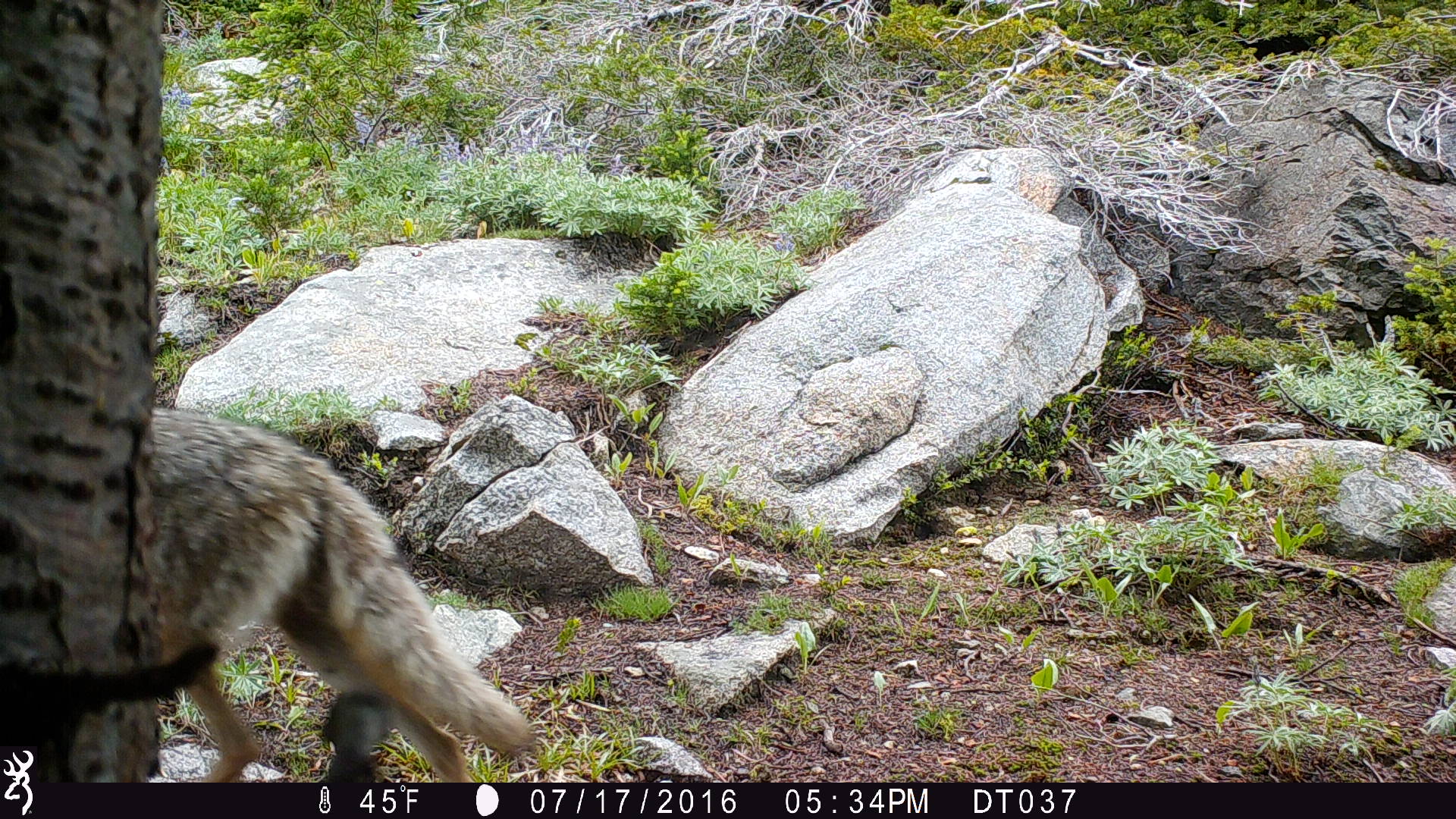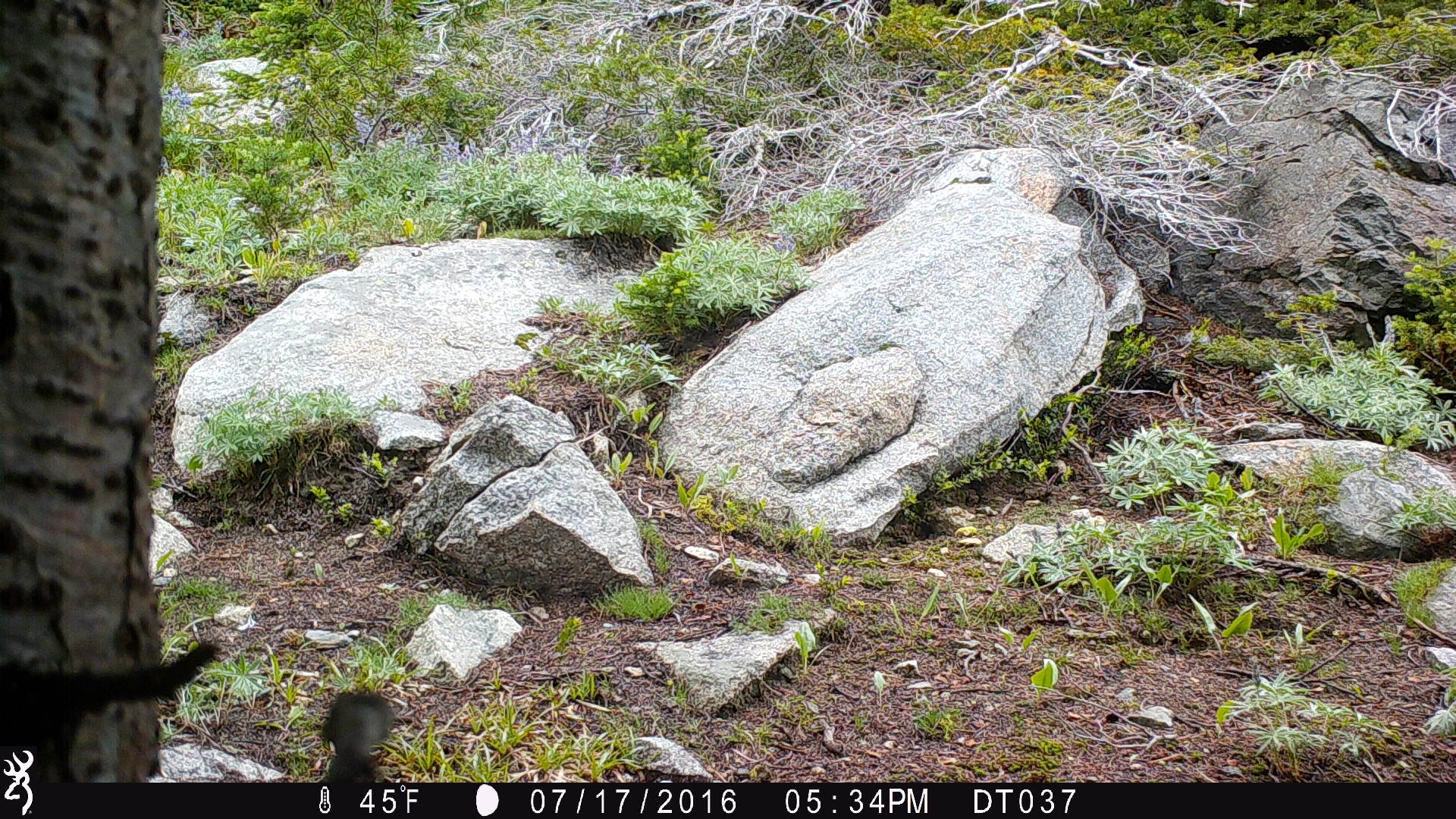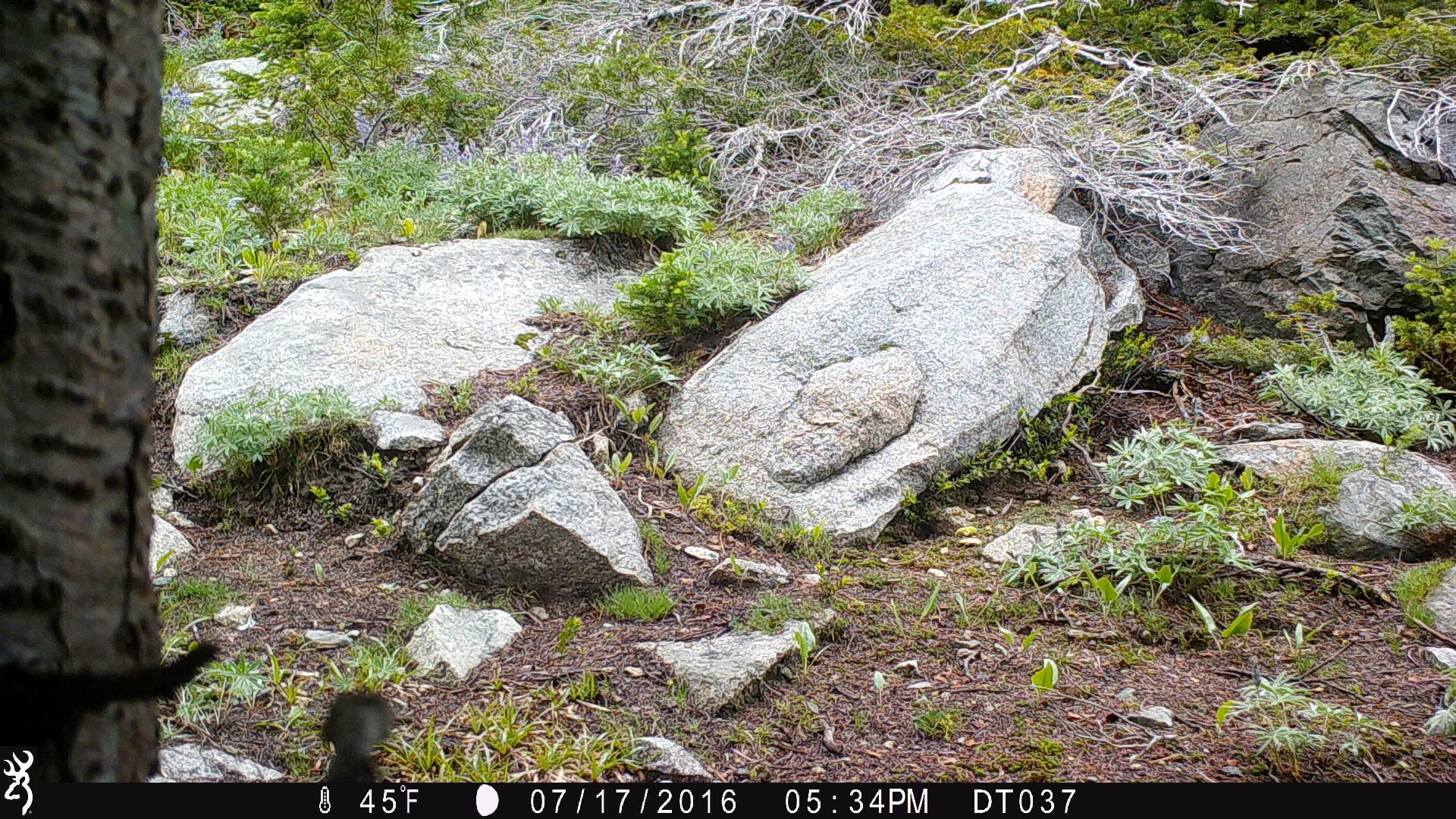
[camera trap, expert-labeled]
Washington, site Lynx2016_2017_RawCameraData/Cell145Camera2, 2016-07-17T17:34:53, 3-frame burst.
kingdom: Animalia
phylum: Chordata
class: Mammalia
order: Carnivora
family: Canidae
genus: Canis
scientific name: Canis latrans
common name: coyote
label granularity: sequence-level